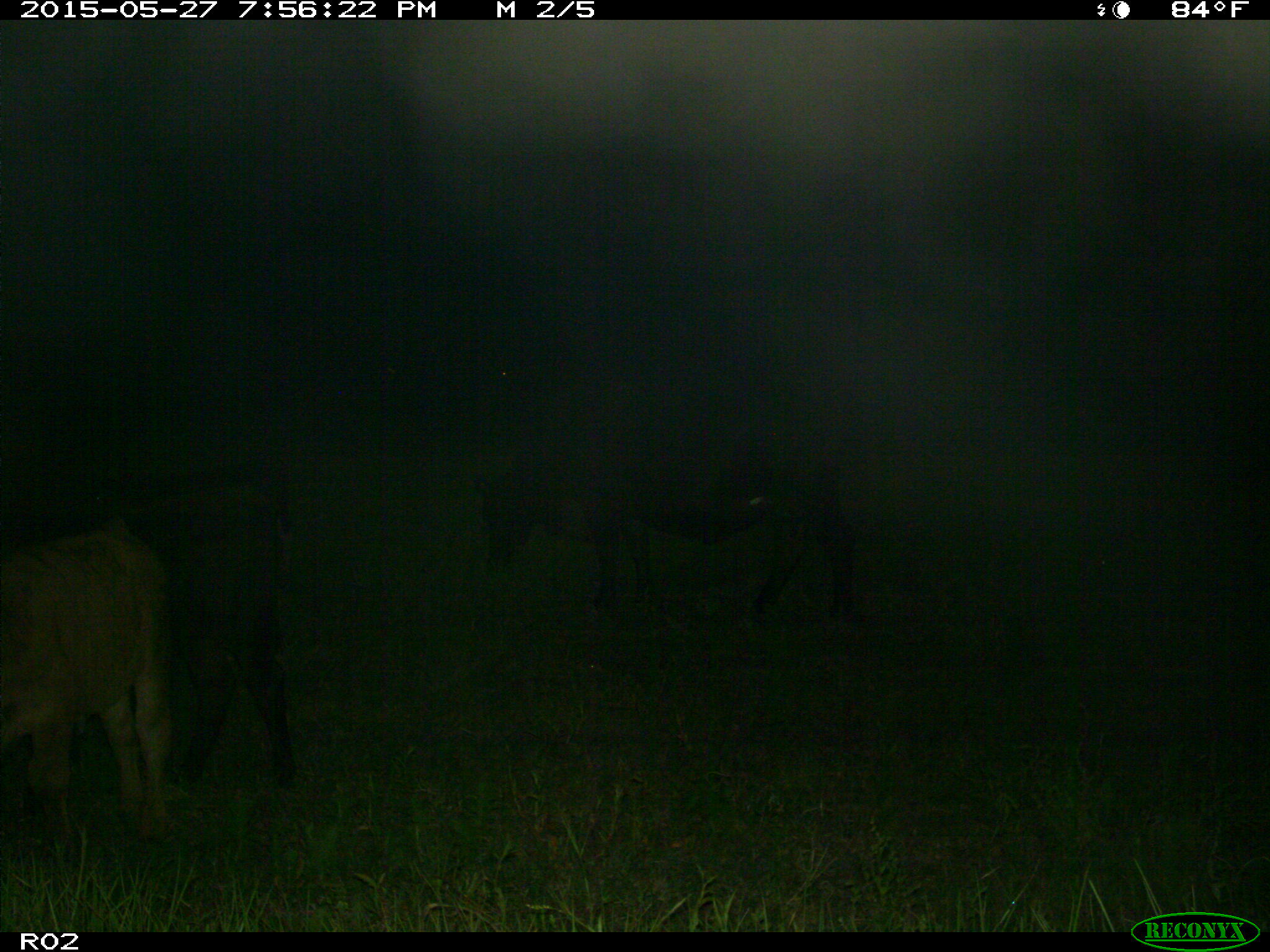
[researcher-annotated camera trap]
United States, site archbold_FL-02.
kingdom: Animalia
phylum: Chordata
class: Mammalia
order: Artiodactyla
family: Bovidae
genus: Bos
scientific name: Bos taurus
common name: domestic cow